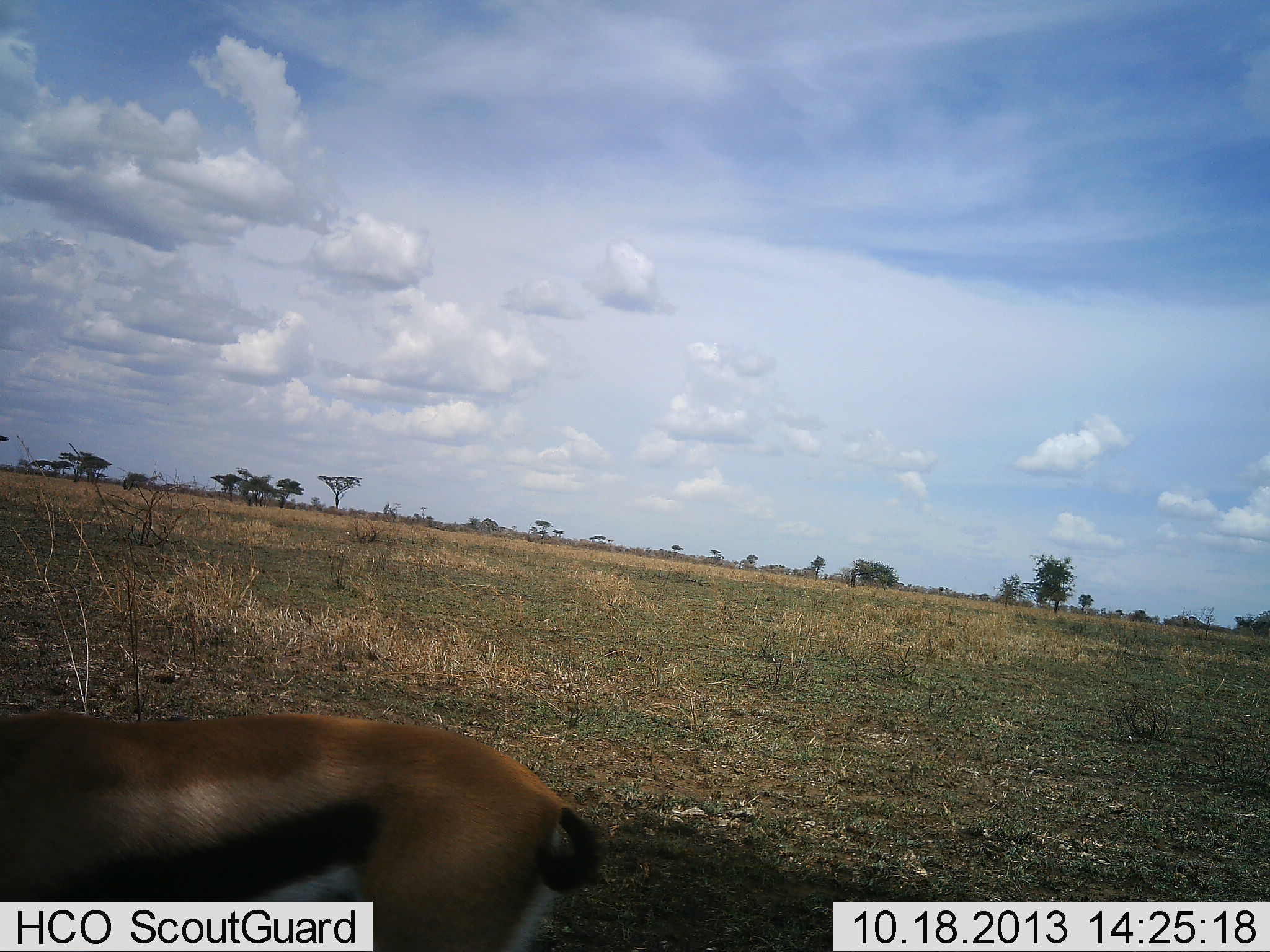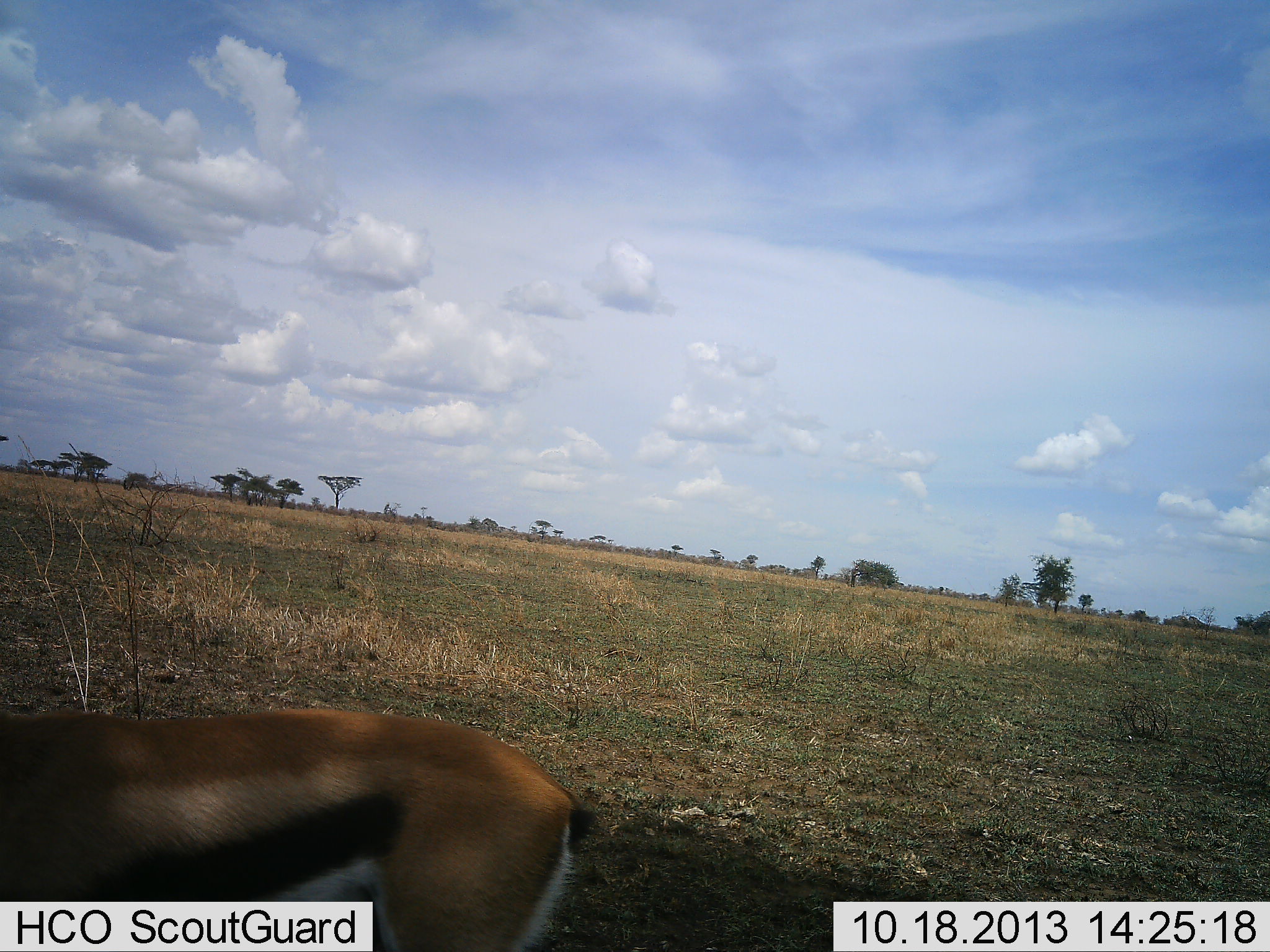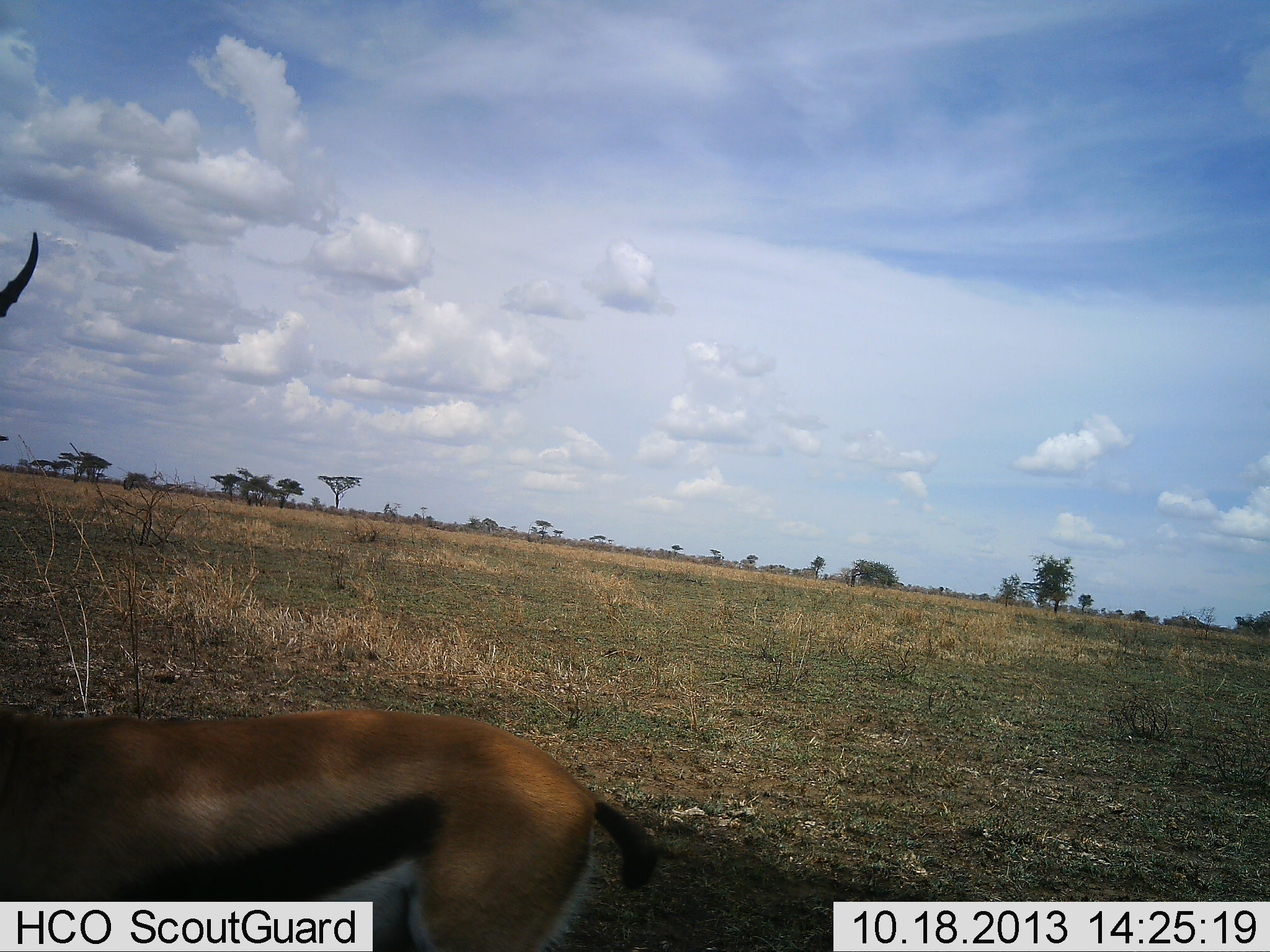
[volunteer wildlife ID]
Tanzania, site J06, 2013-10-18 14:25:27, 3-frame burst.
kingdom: Animalia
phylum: Chordata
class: Mammalia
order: Artiodactyla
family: Bovidae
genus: Eudorcas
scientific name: Eudorcas thomsonii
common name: thomson's gazelle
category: gazellethomsons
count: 1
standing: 100%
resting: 0%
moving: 0%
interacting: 0%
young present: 0%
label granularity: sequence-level